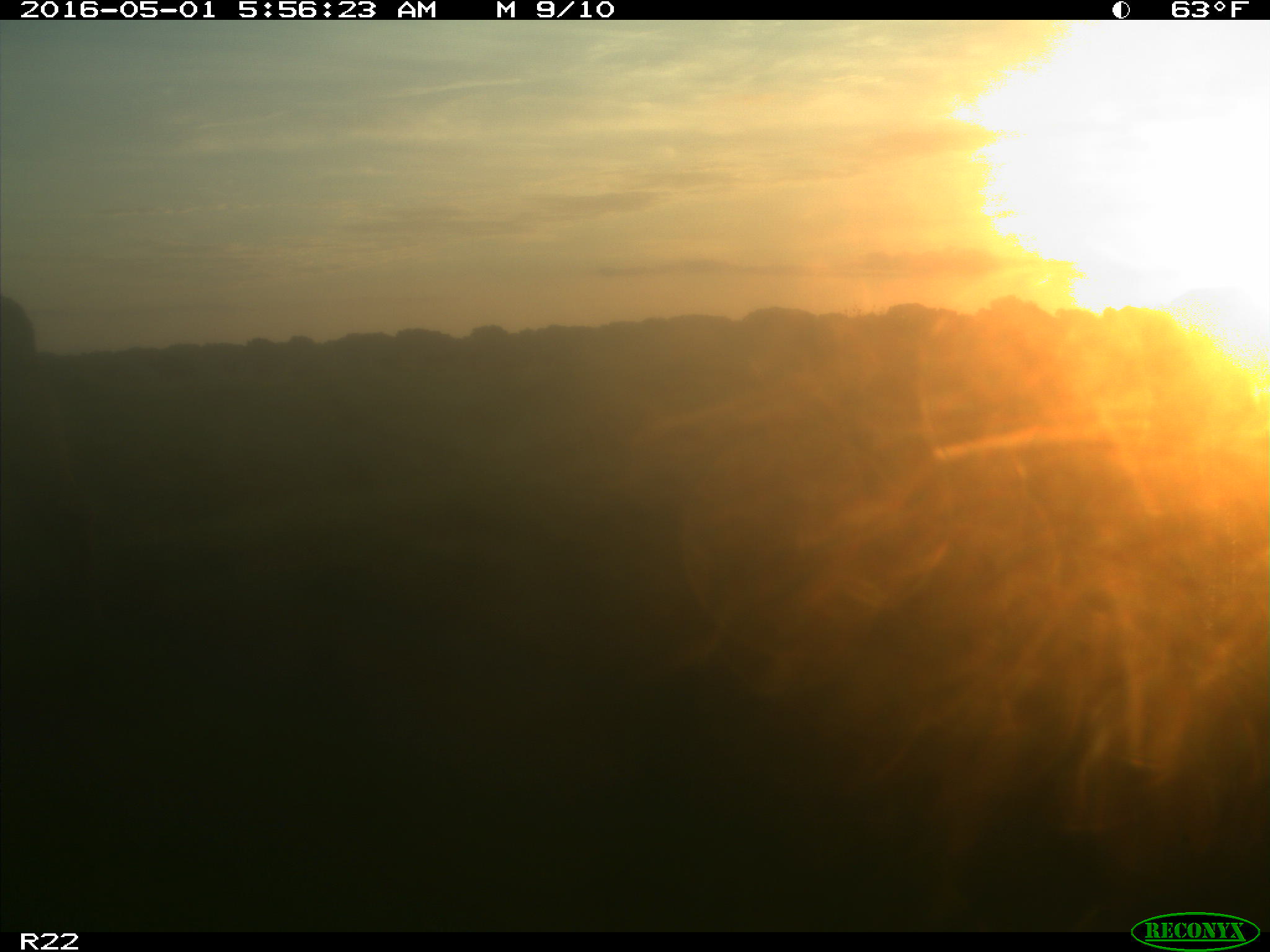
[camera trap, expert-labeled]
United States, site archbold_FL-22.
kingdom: Animalia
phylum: Chordata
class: Mammalia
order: Artiodactyla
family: Bovidae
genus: Bos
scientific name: Bos taurus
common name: domestic cow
Bos taurus (domestic cow).